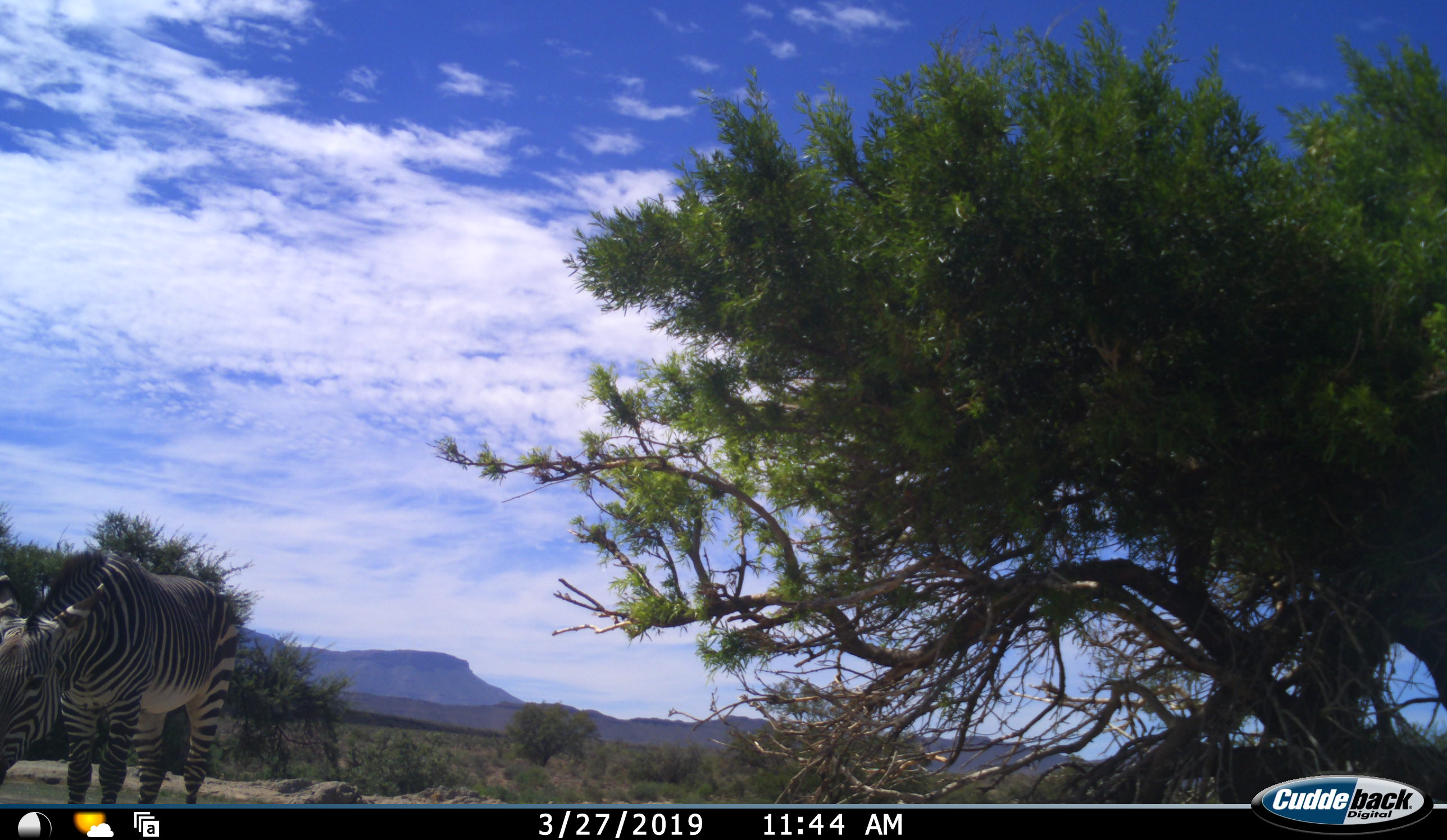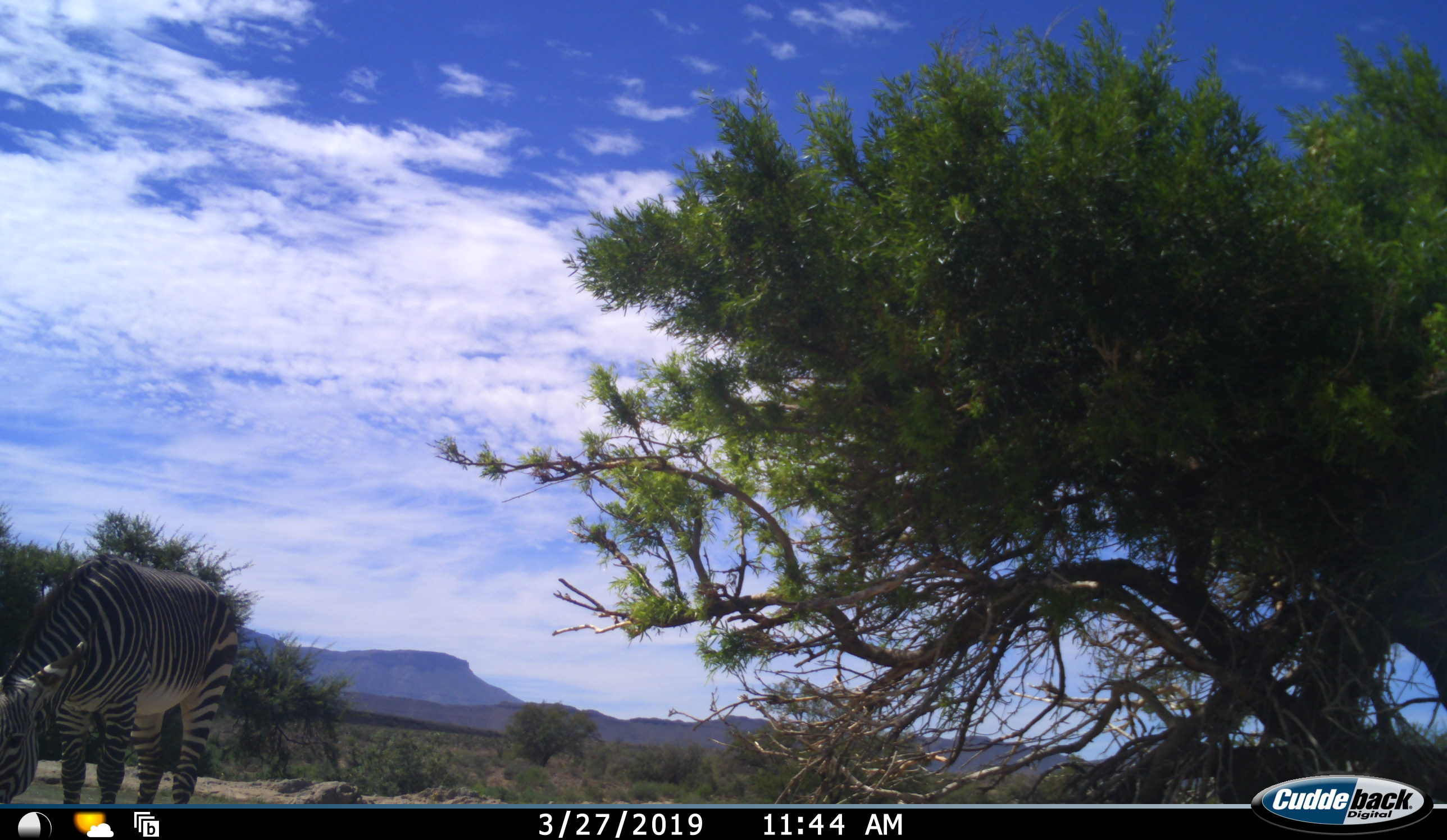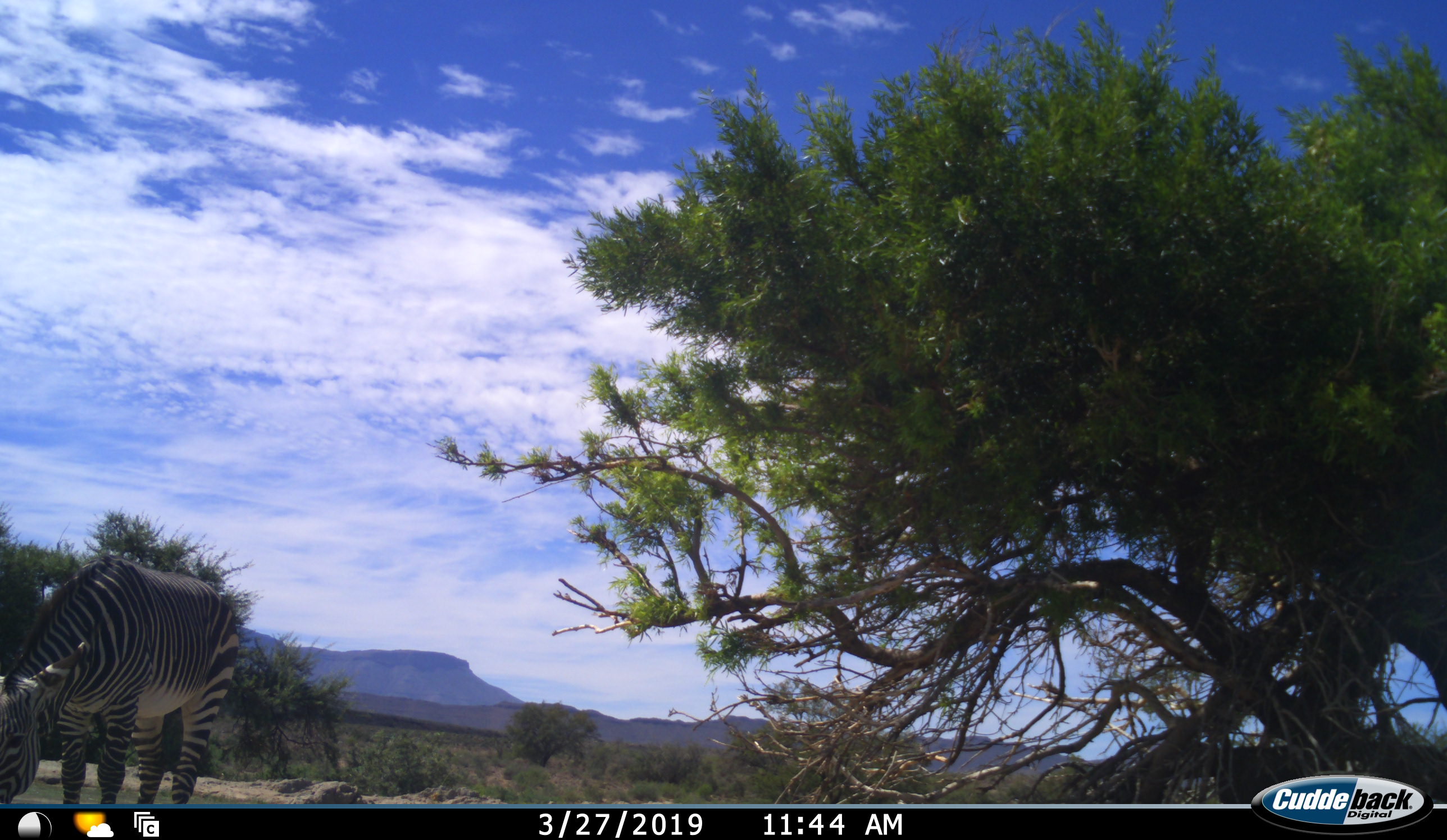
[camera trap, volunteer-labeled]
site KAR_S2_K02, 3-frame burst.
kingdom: Animalia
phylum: Chordata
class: Mammalia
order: Perissodactyla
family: Equidae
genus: Equus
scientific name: Equus zebra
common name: mountain zebra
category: zebramountain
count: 1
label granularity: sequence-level